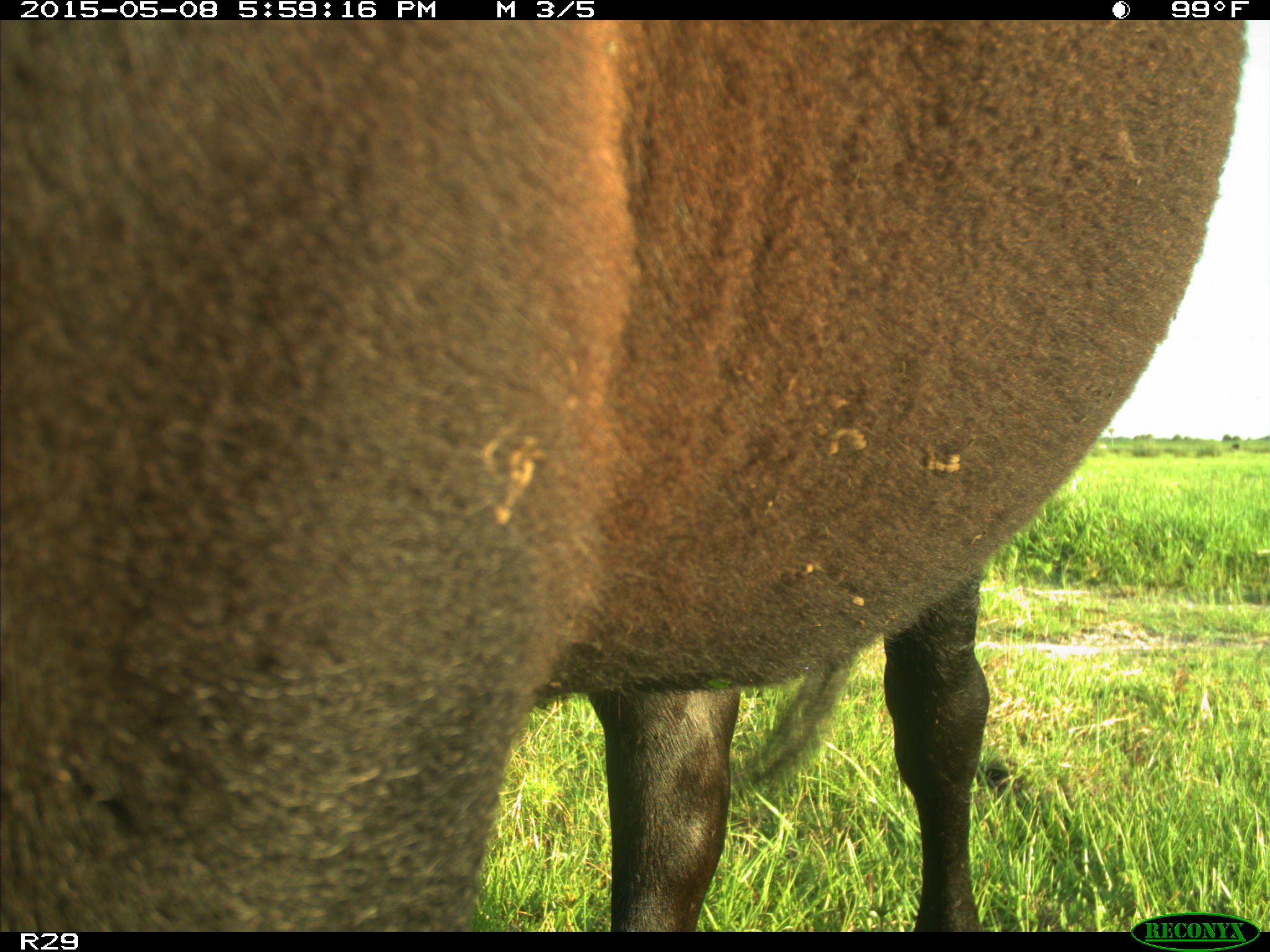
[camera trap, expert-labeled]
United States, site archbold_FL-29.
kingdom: Animalia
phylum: Chordata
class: Mammalia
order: Artiodactyla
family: Bovidae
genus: Bos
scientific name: Bos taurus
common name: domestic cow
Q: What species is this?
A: Bos taurus (domestic cow).